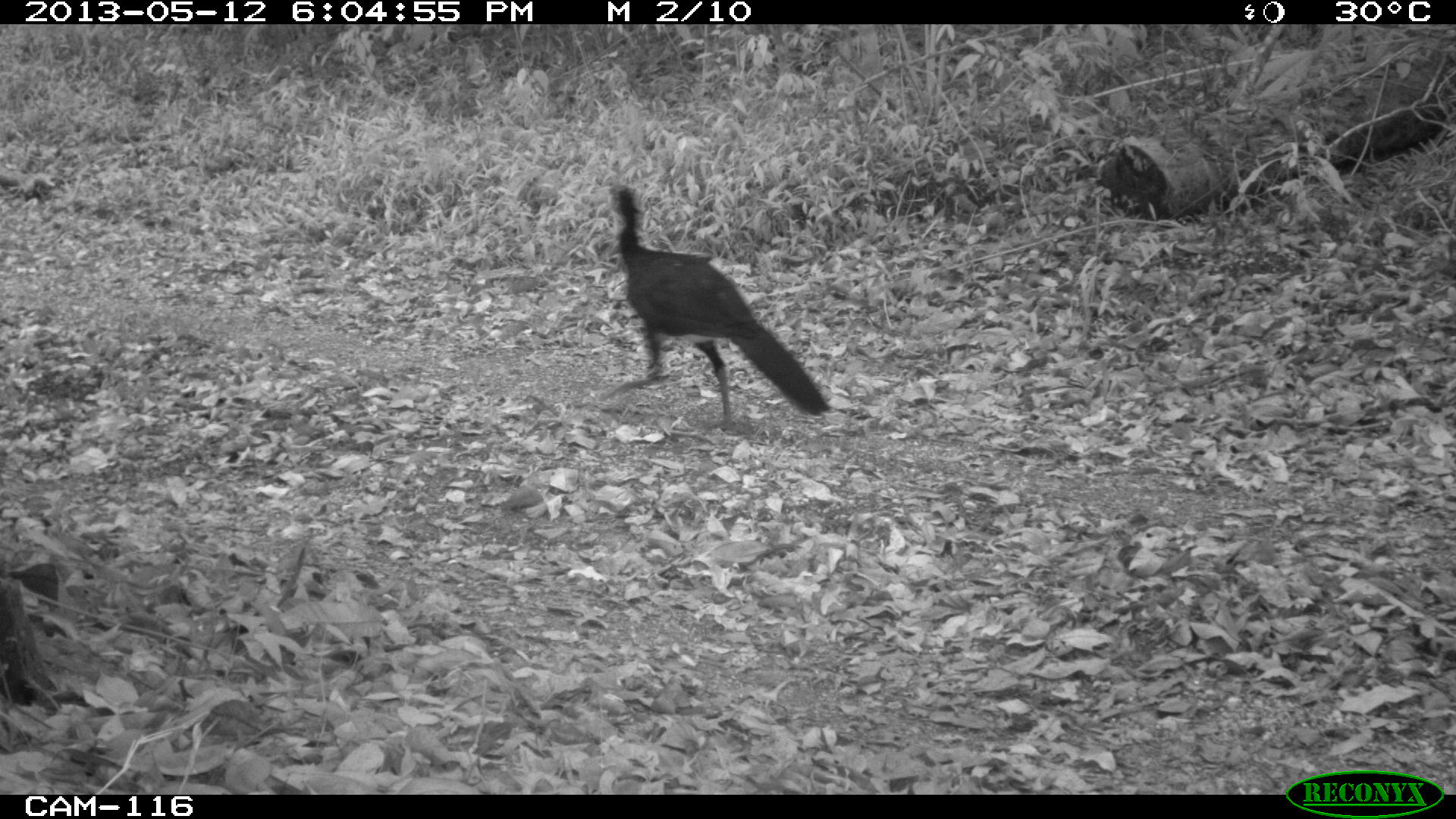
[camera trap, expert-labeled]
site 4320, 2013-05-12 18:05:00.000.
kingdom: Animalia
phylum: Chordata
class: Aves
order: Galliformes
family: Cracidae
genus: Crax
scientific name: Crax rubra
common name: great curassow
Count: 1.